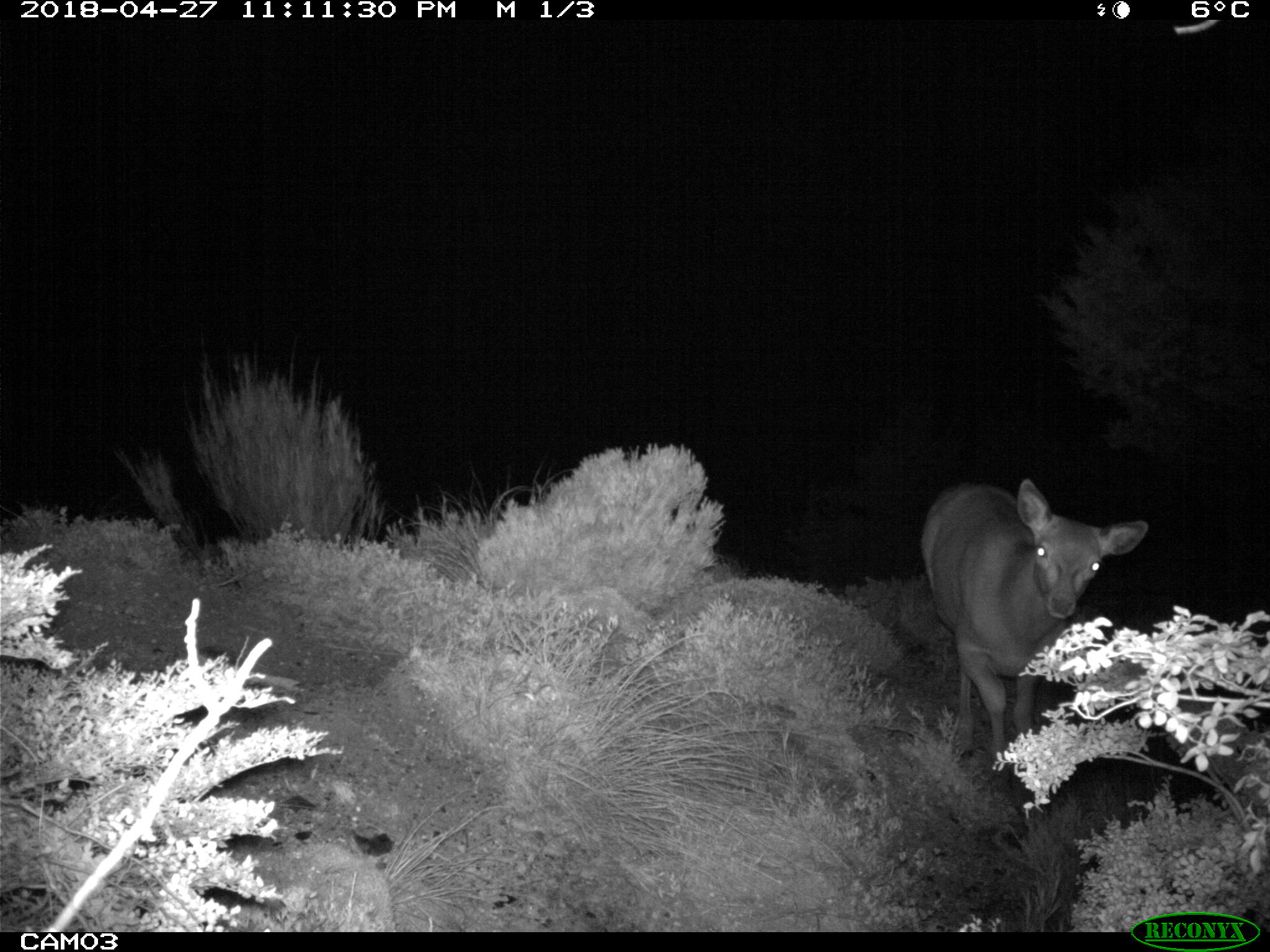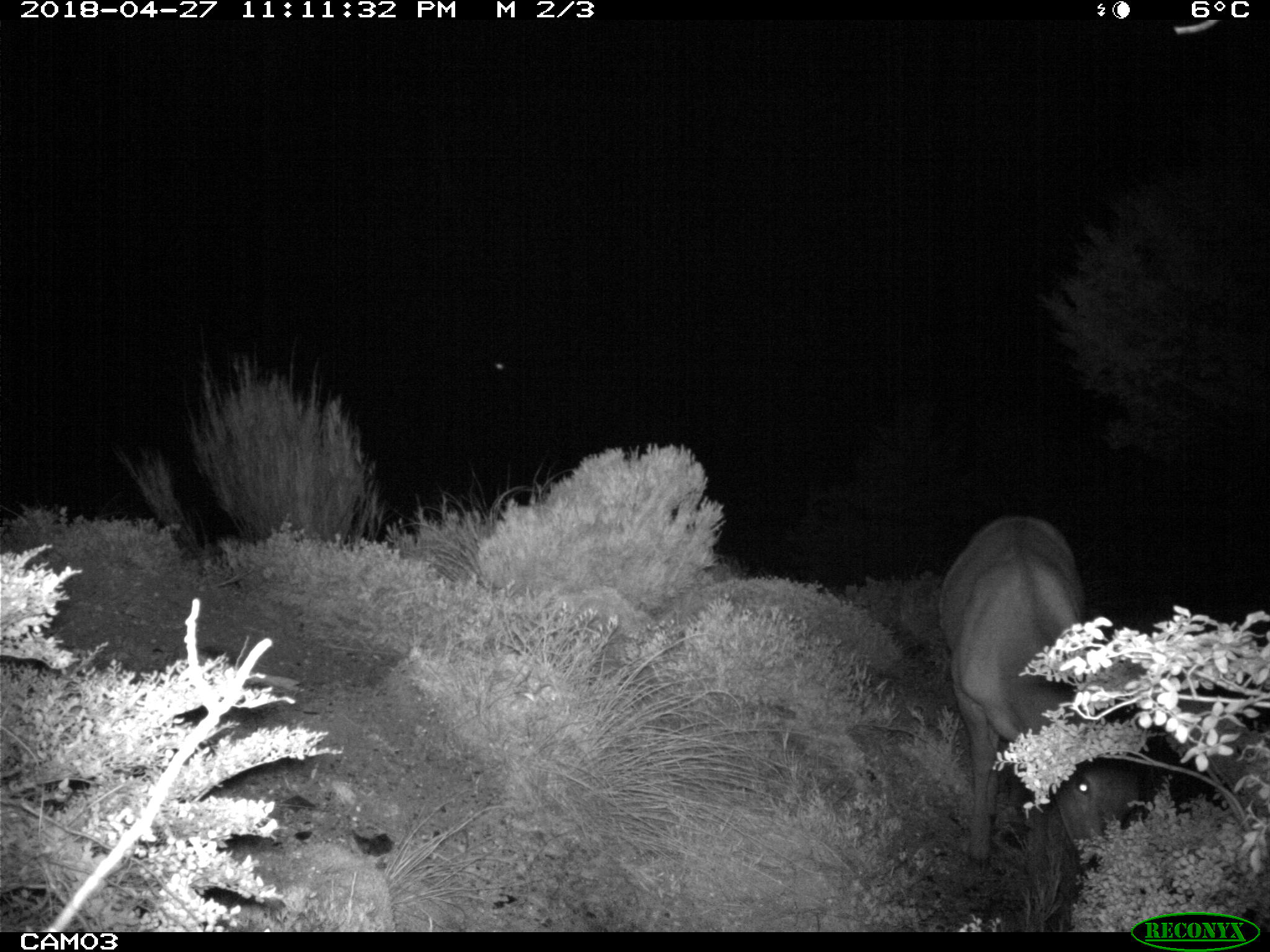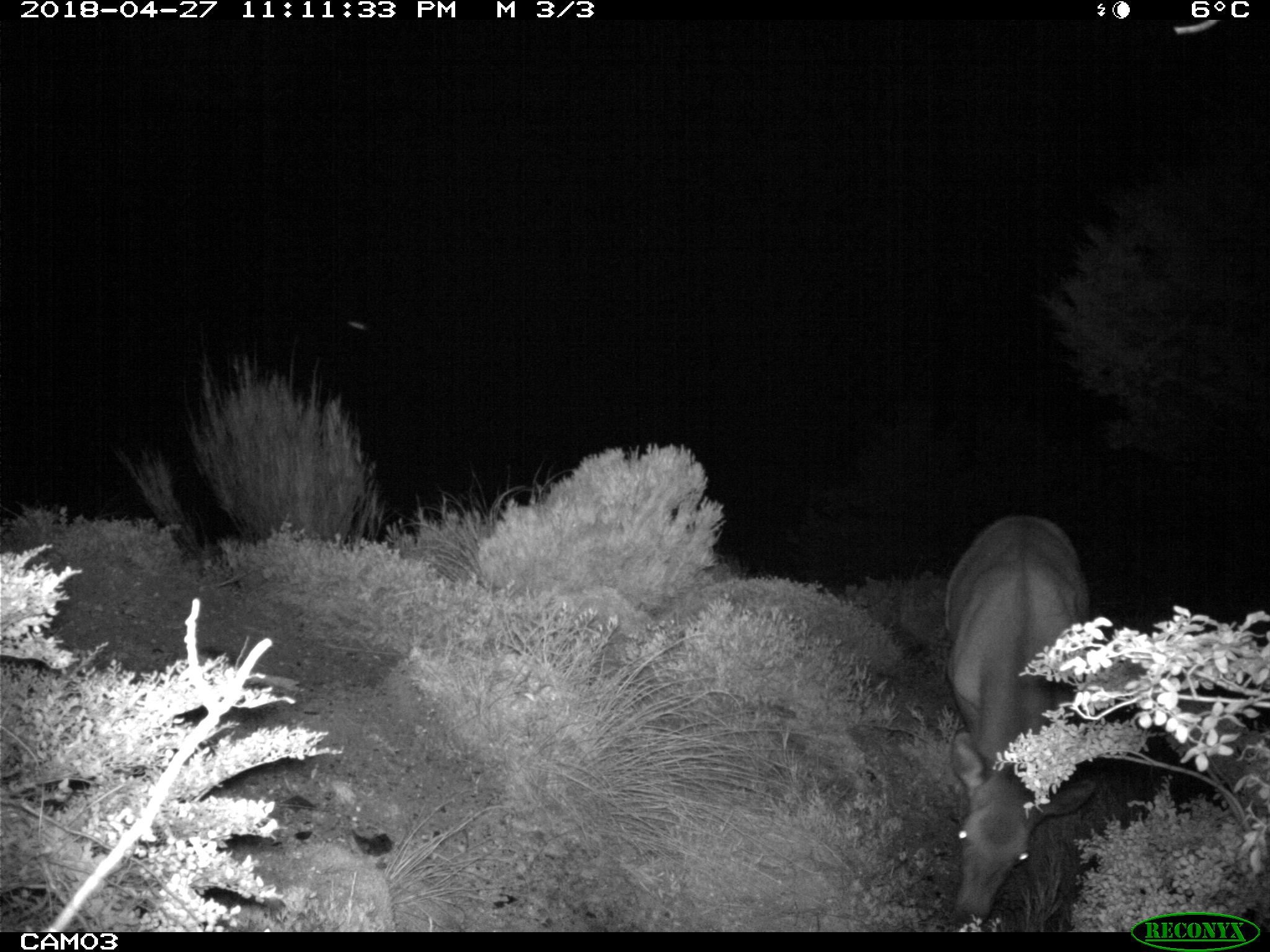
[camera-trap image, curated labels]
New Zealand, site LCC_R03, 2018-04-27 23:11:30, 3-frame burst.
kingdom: Animalia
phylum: Chordata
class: Mammalia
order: Artiodactyla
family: Cervidae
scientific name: Cervidae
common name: deer